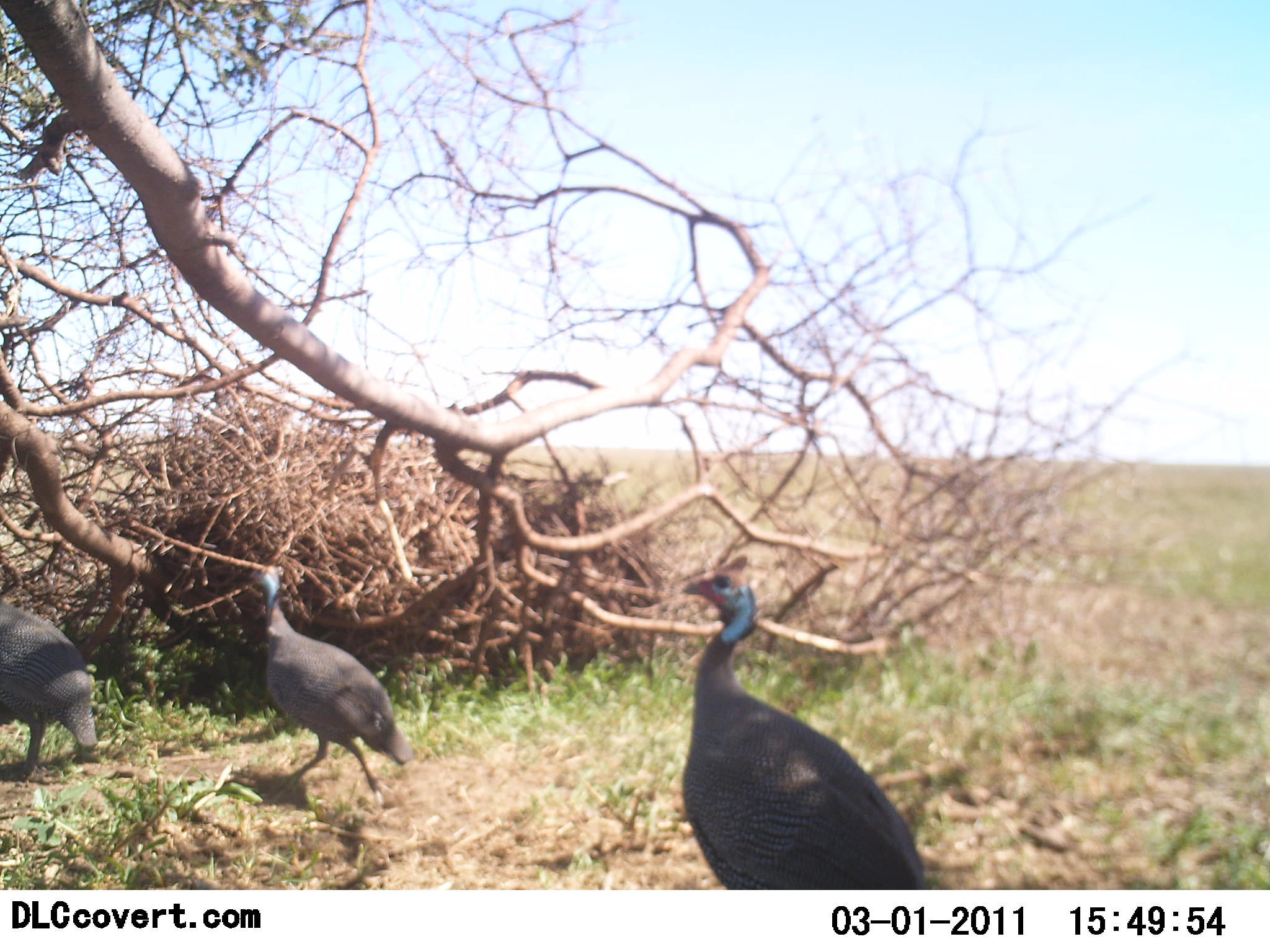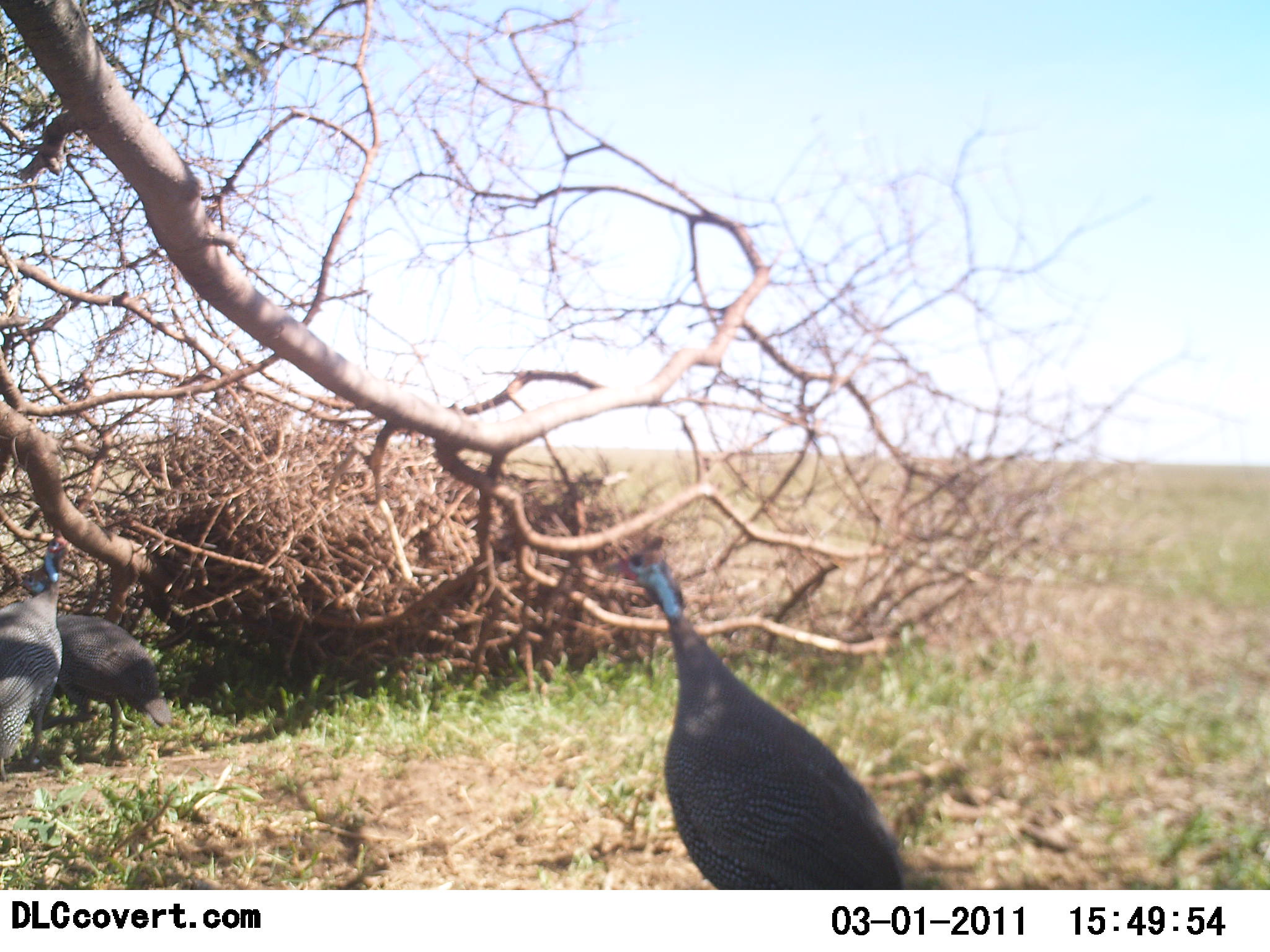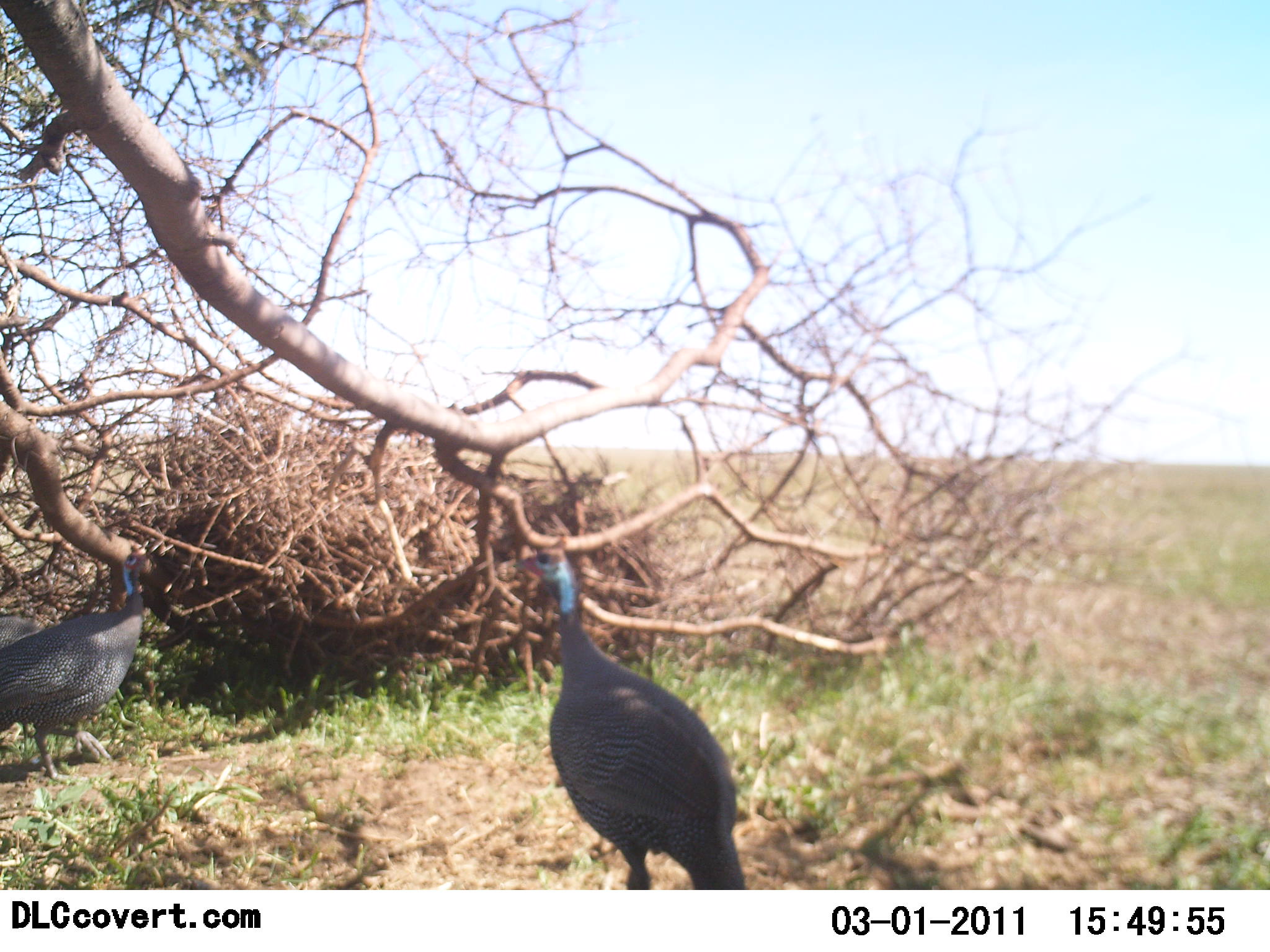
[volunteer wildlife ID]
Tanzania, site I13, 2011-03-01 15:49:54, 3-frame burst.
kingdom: Animalia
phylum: Chordata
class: Aves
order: Galliformes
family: Numididae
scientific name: Numididae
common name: guinea fowl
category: guineafowl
Guineafowl (guinea fowl) (Numididae), count 3. Behavior (volunteer vote fractions): standing 15%, resting 0%, moving 92%, interacting 0%. Young present (vote fraction): 0%. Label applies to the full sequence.